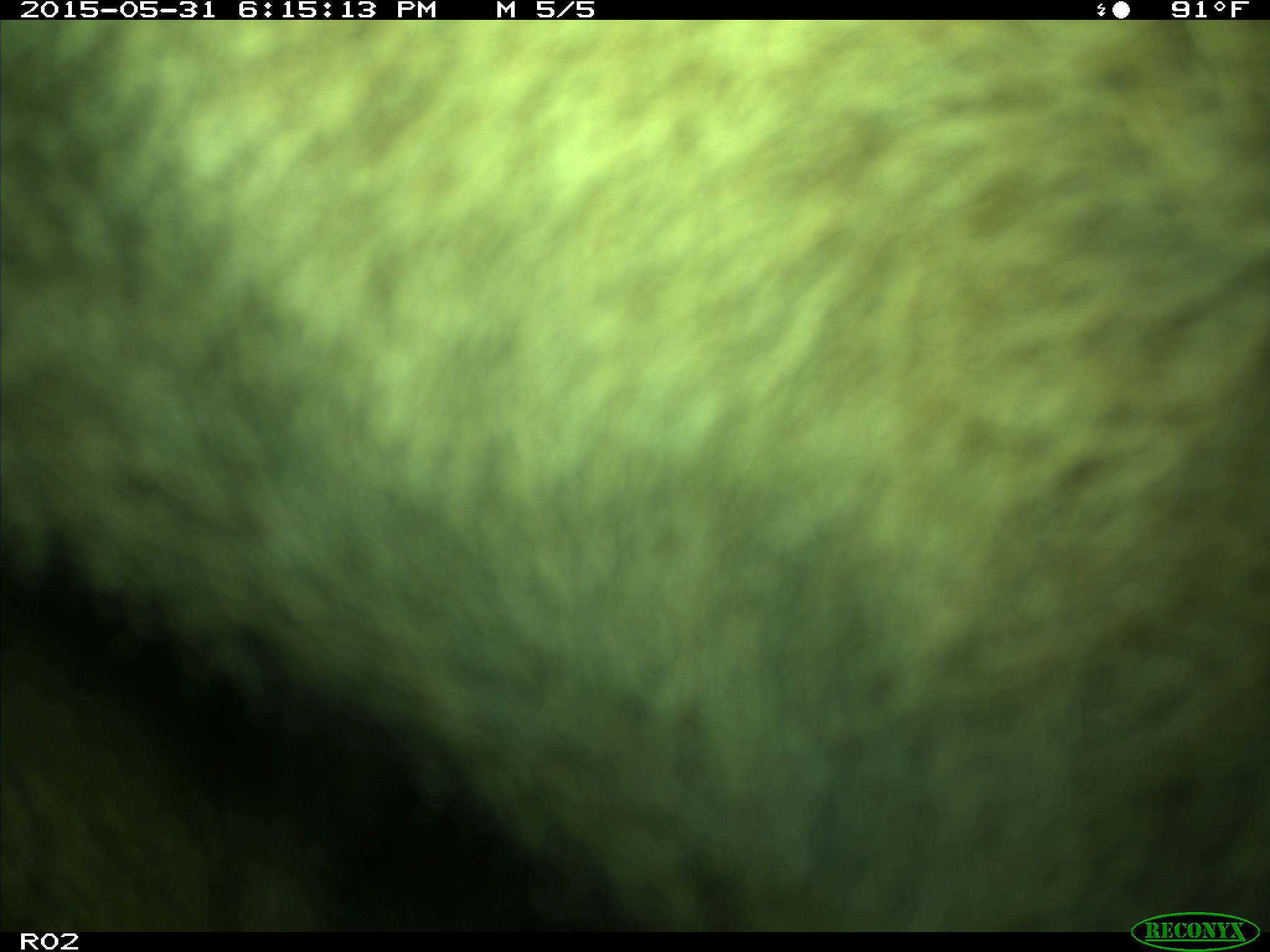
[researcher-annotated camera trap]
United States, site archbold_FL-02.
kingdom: Animalia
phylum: Chordata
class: Mammalia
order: Artiodactyla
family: Bovidae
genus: Bos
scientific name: Bos taurus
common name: domestic cow